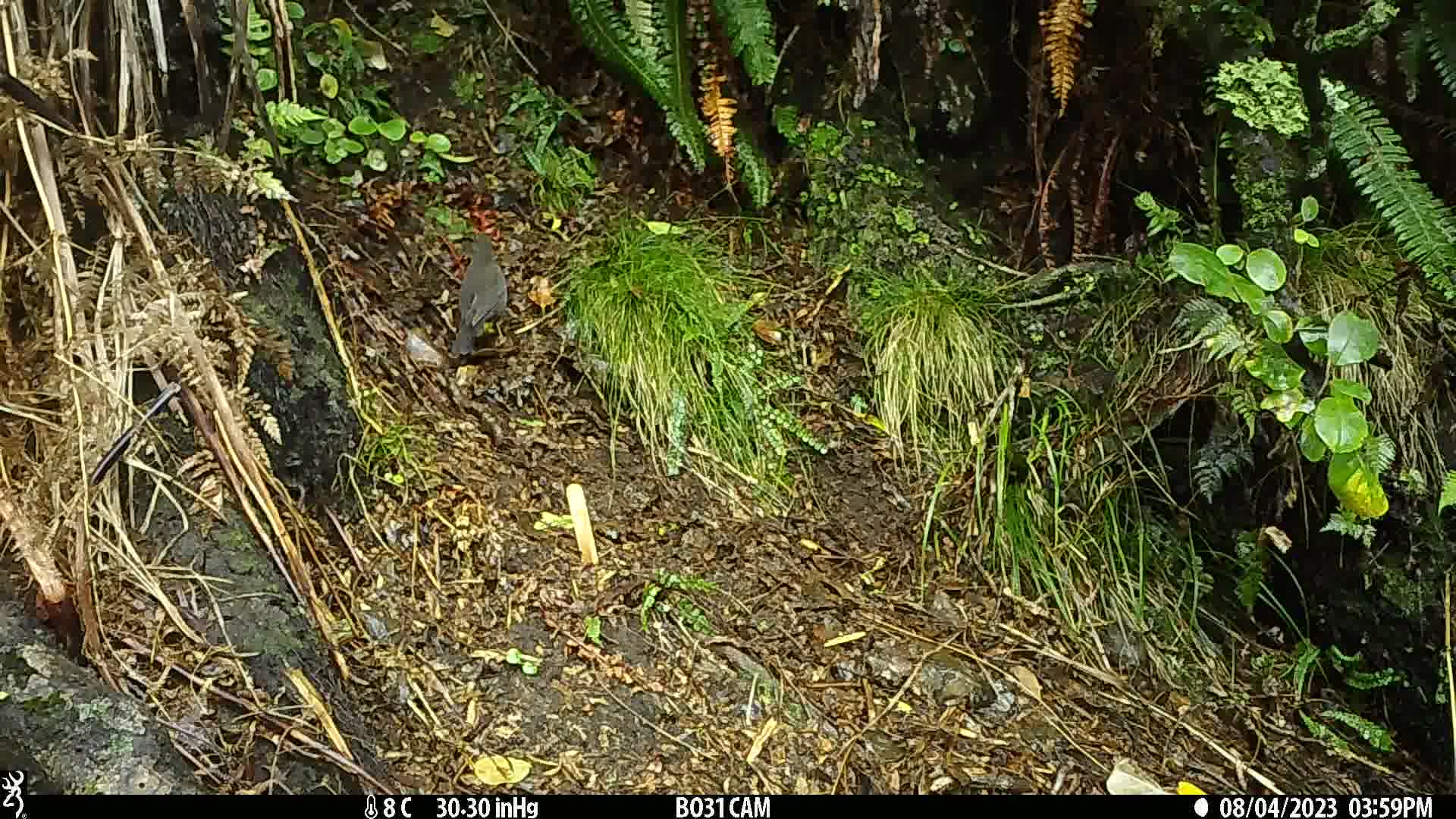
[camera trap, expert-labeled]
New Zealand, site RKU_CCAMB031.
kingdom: Animalia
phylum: Chordata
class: Aves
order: Passeriformes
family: Turdidae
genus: Turdus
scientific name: Turdus merula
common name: eurasian blackbird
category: blackbird